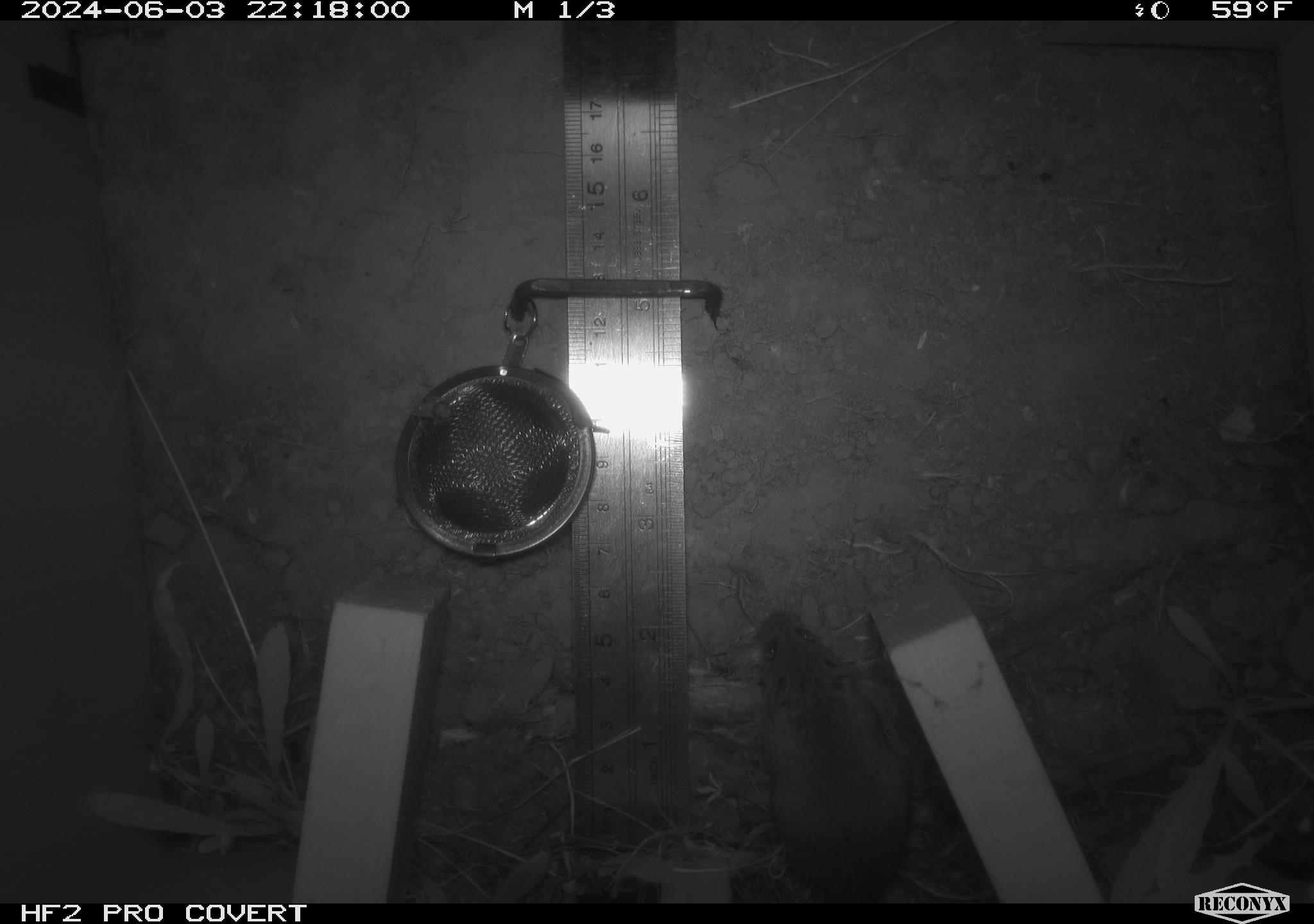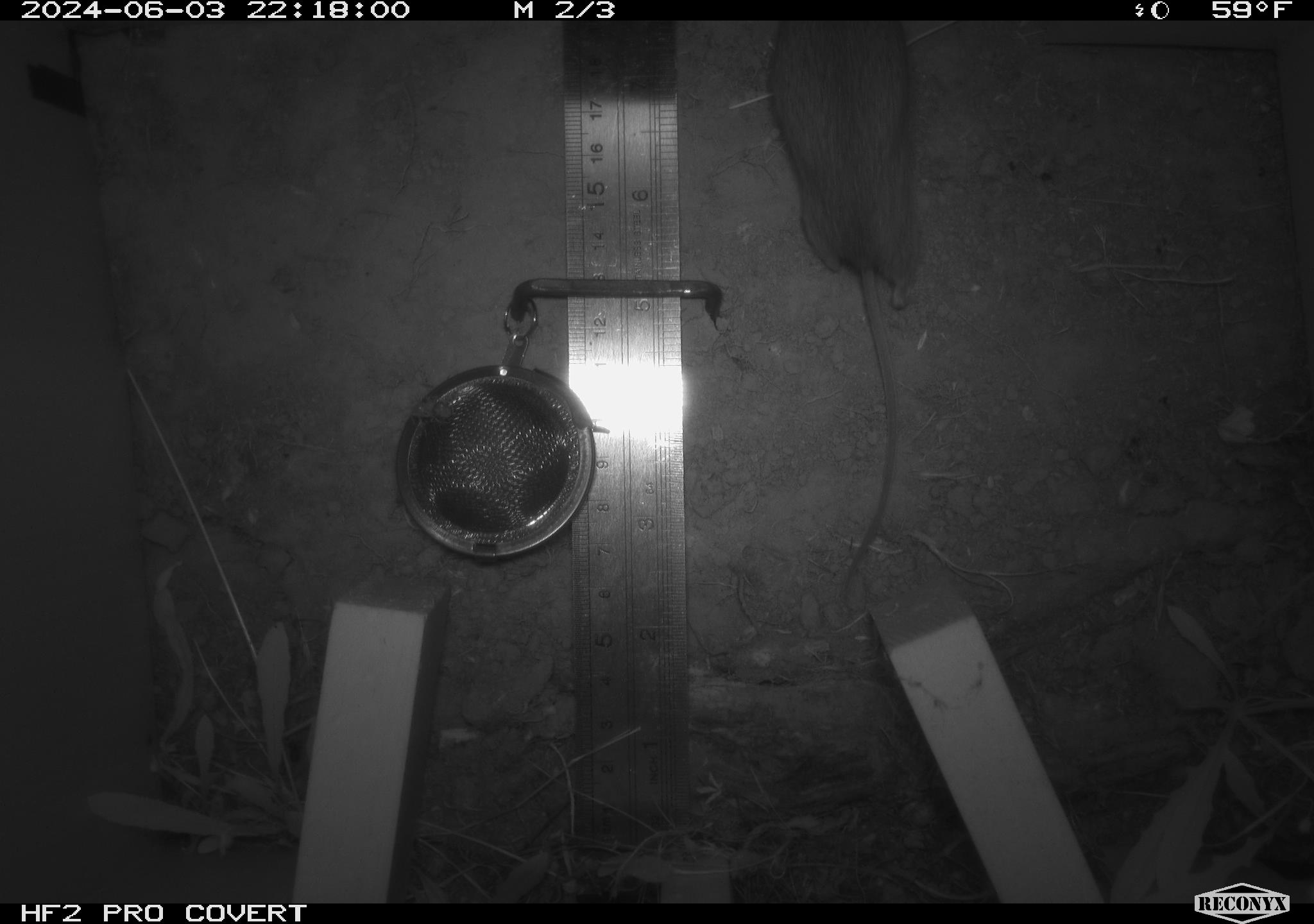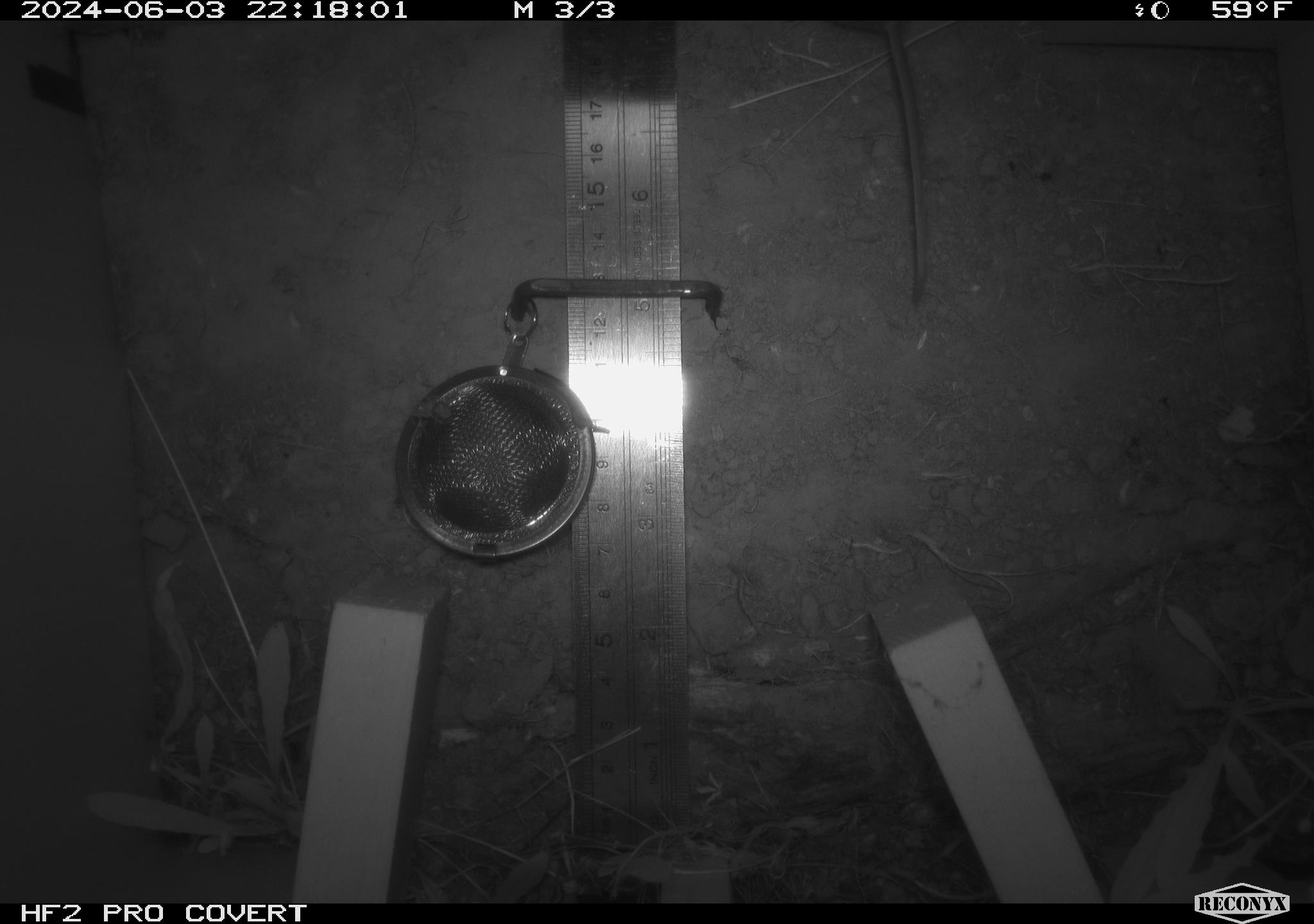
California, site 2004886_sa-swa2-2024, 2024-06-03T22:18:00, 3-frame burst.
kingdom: Animalia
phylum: Chordata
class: Mammalia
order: Rodentia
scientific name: Rodentia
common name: mouse species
Mouse species (Rodentia).